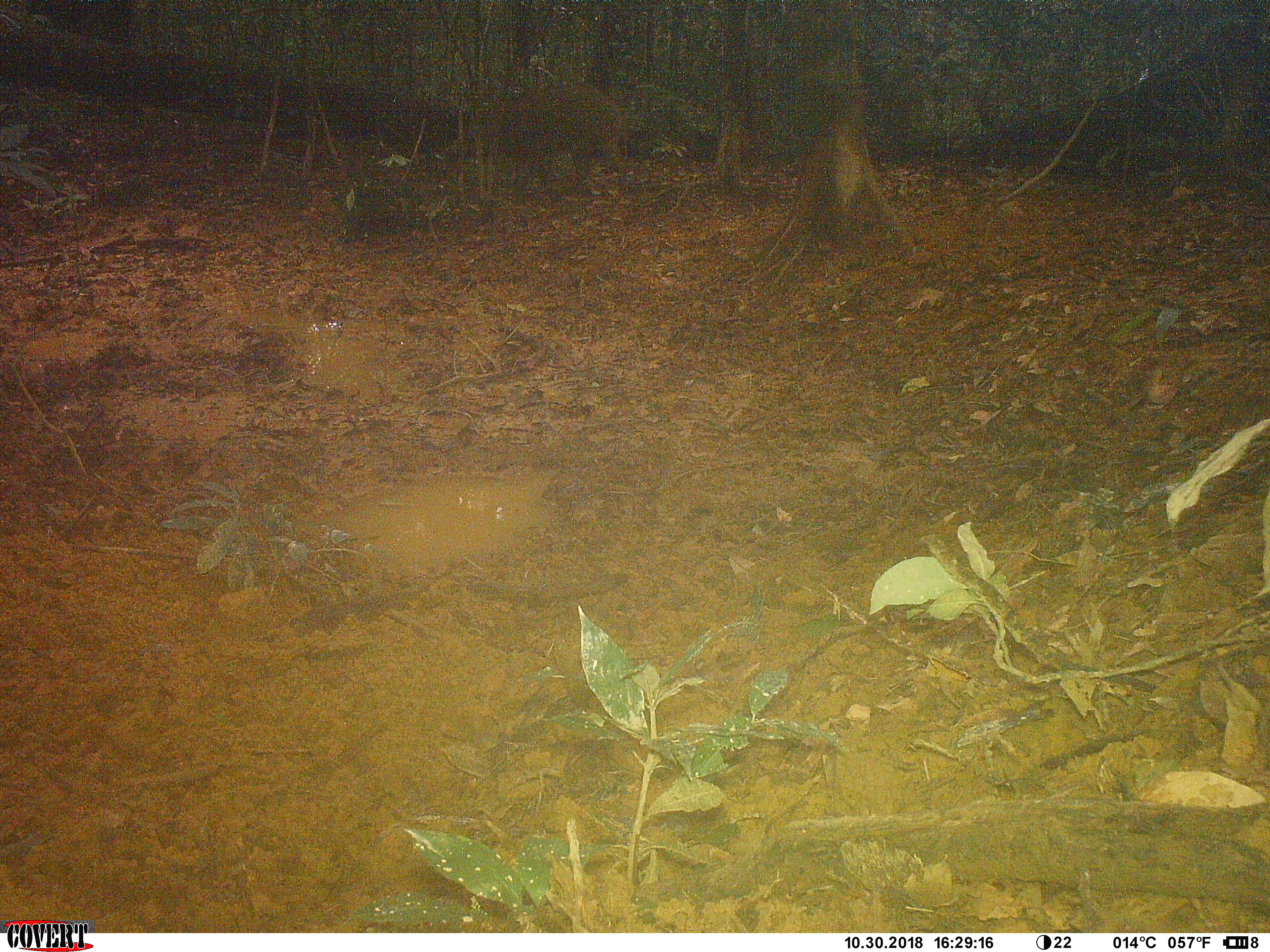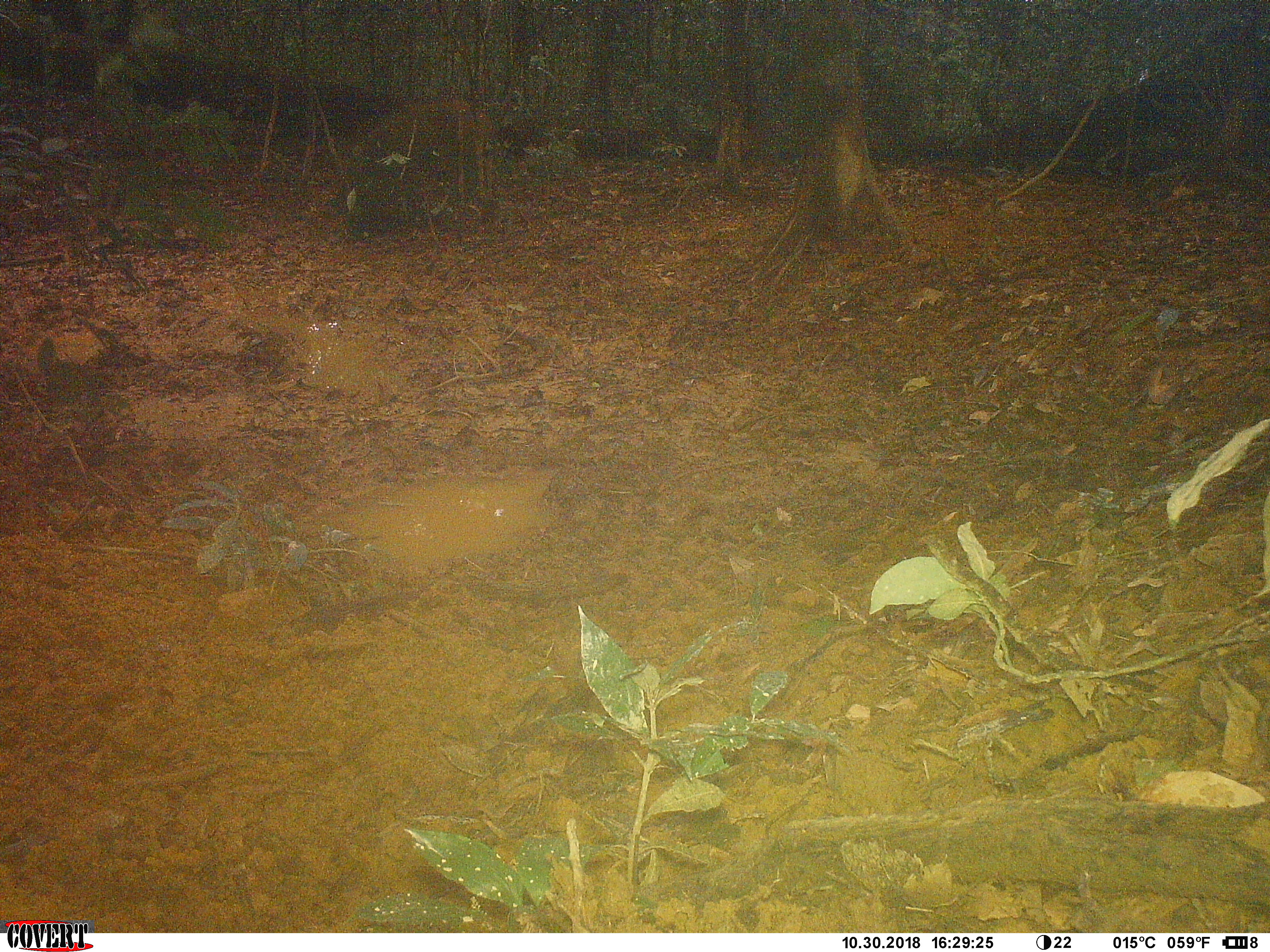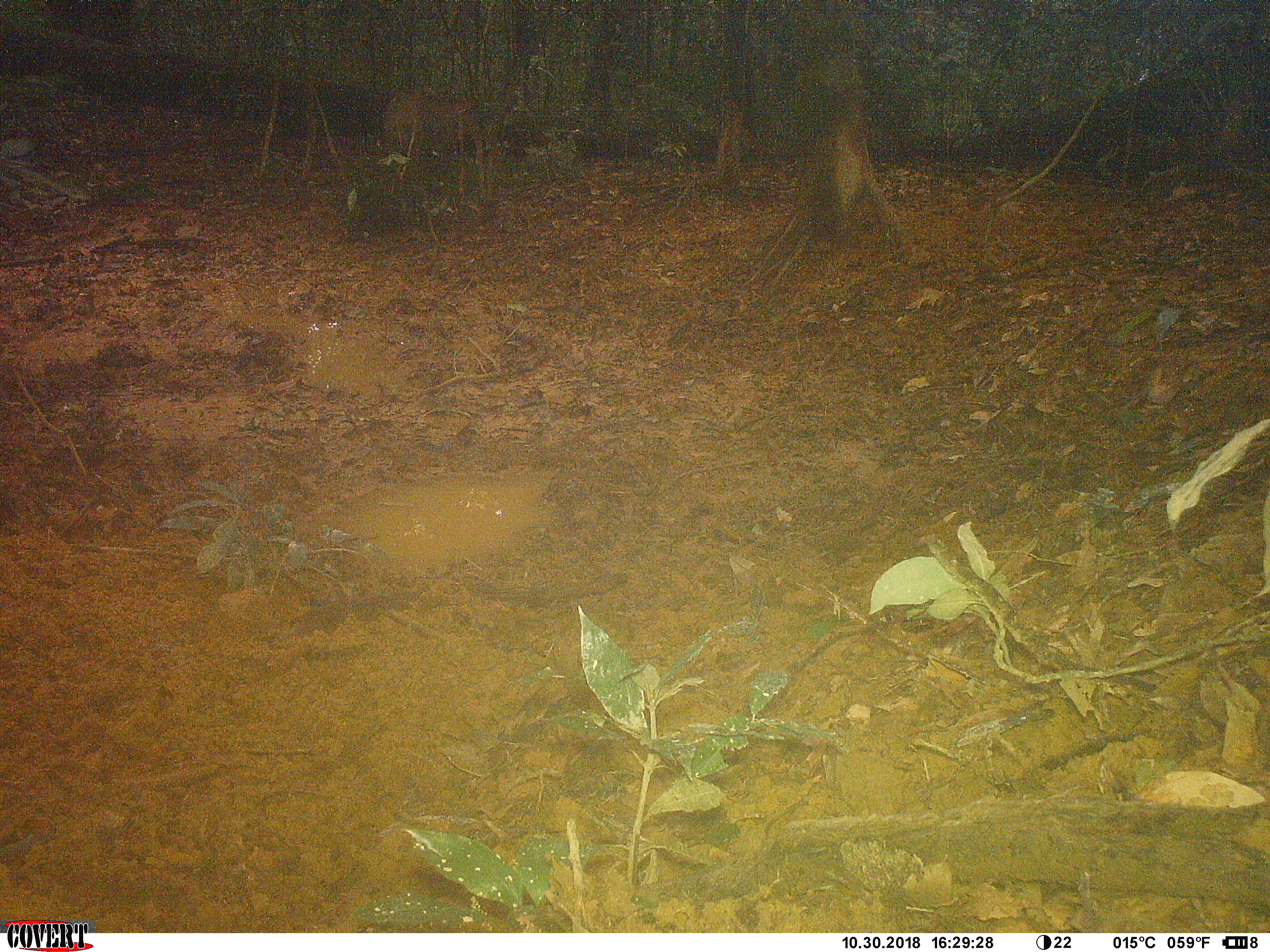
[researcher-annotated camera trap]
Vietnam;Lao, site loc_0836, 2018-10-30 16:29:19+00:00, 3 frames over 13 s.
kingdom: Animalia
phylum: Chordata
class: Mammalia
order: Artiodactyla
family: Suidae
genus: Sus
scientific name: Sus scrofa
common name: eurasian wild pig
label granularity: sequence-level